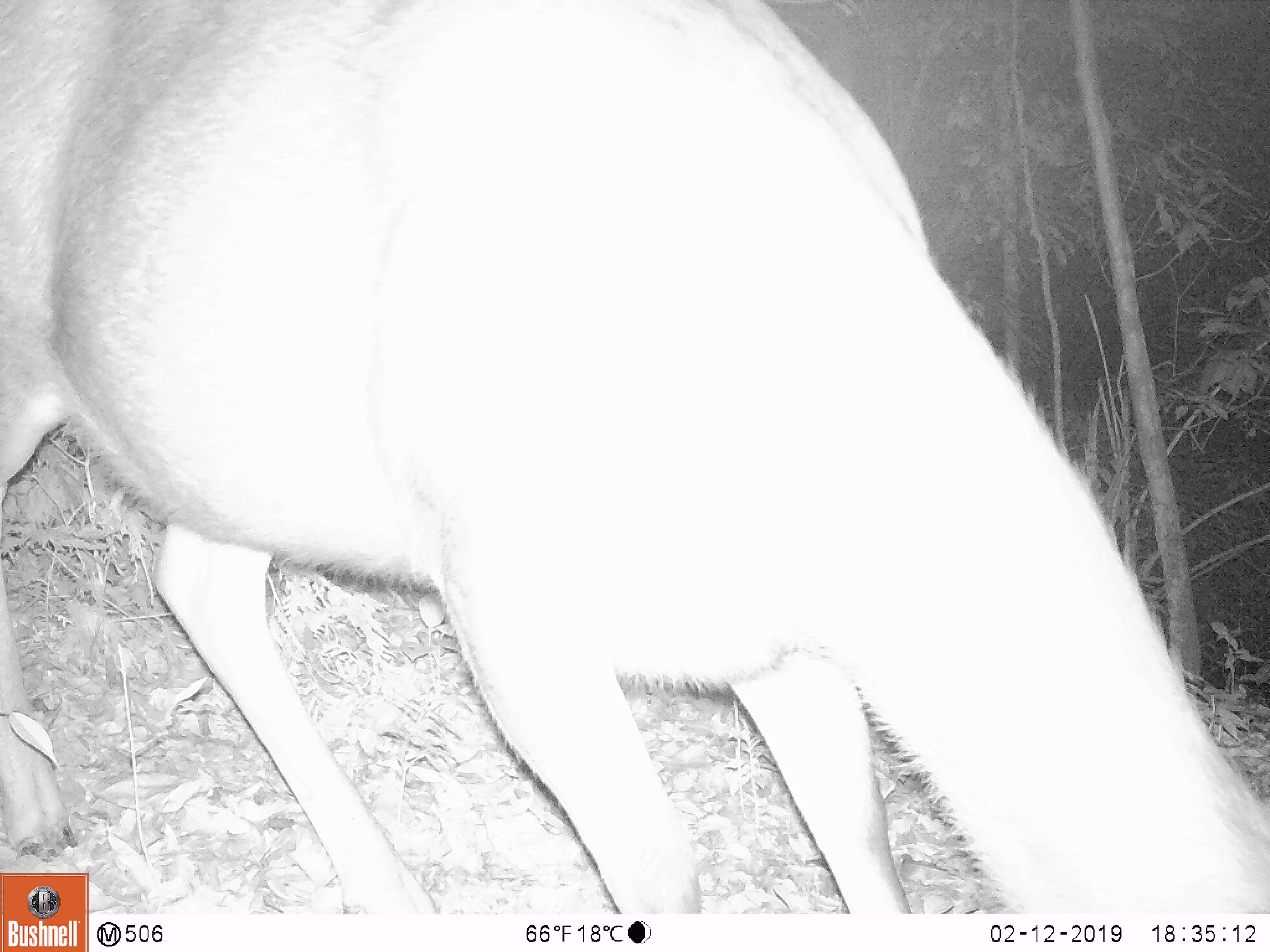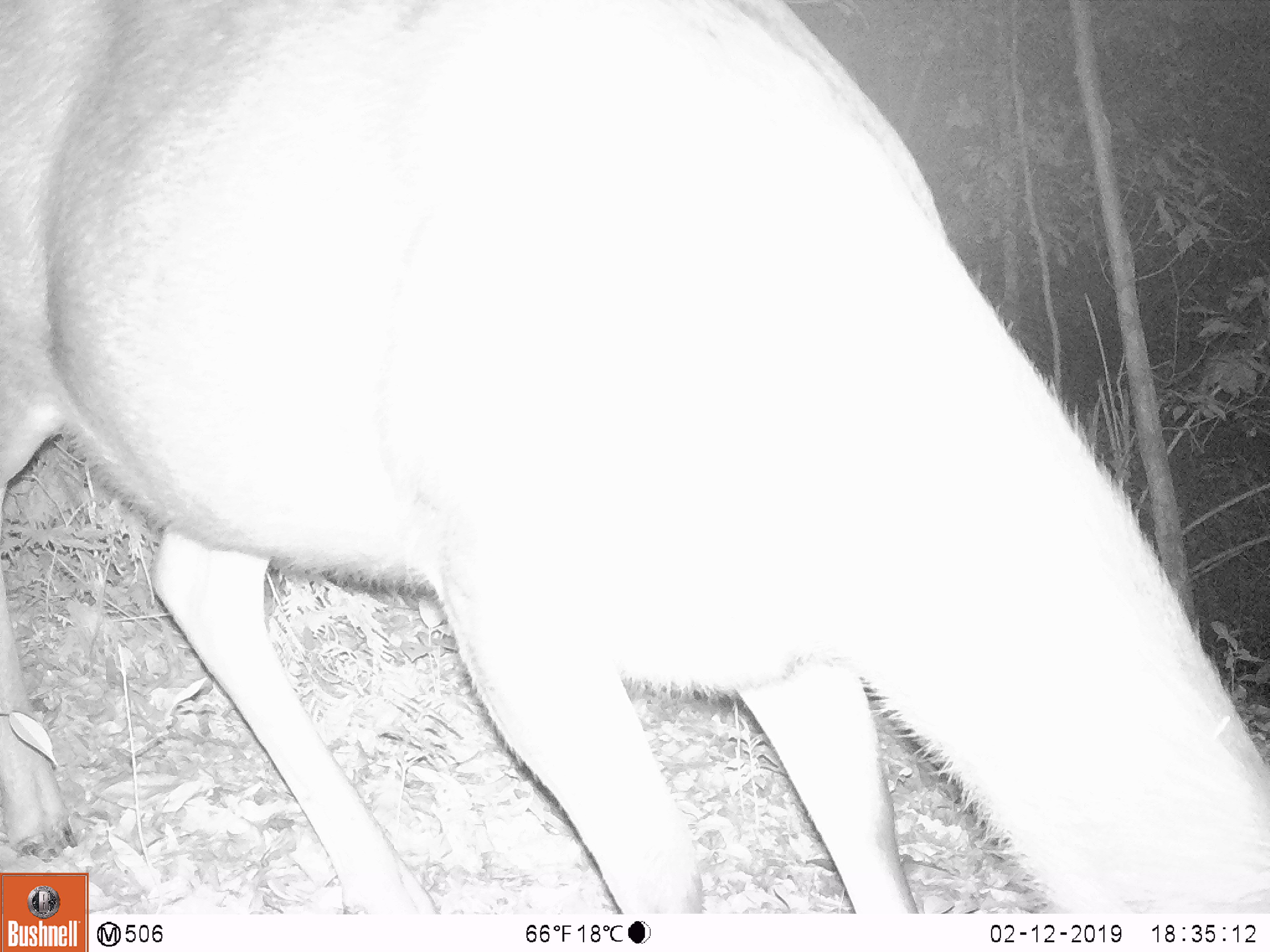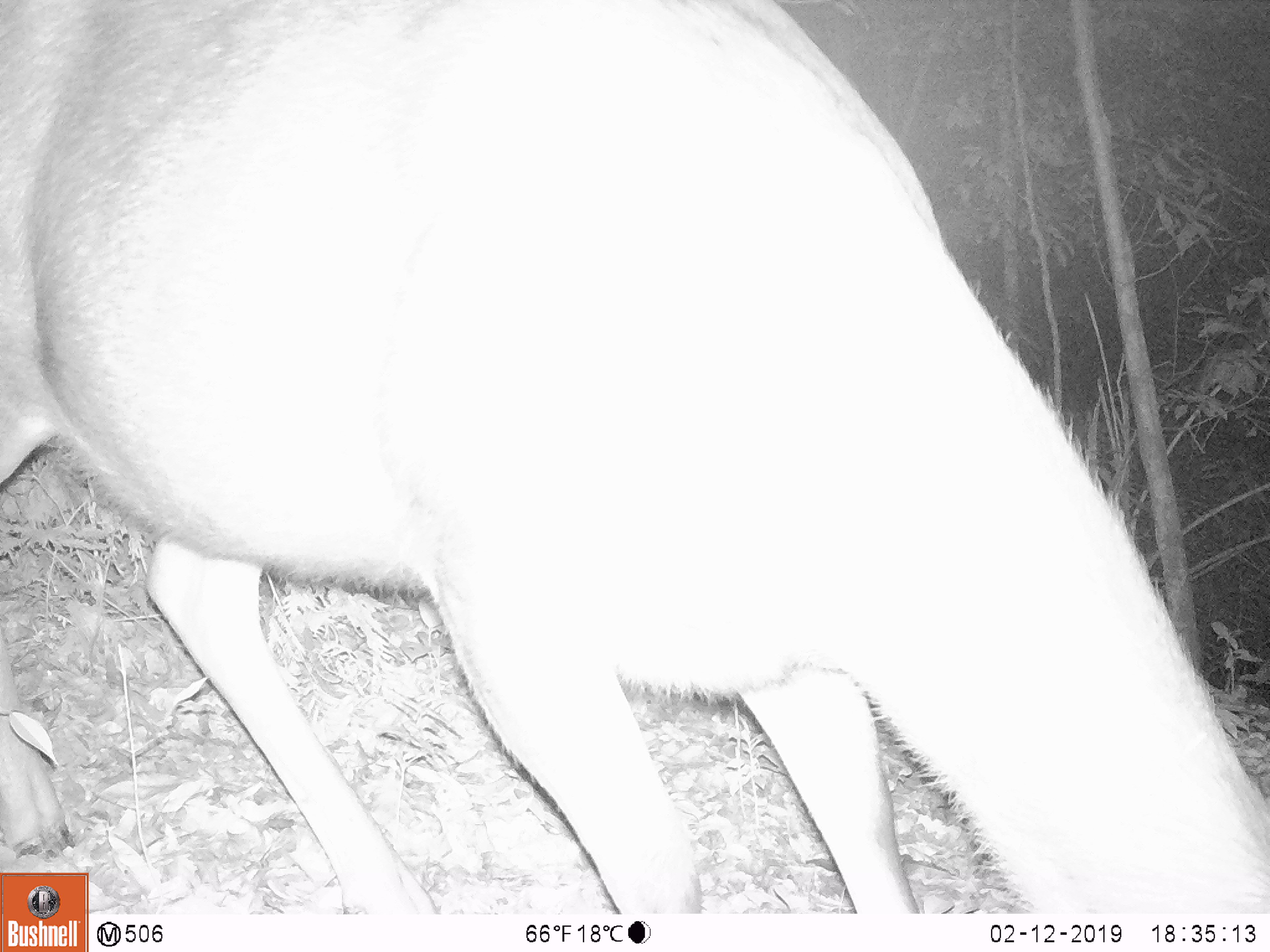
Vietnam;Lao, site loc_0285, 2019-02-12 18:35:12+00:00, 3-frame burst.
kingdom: Animalia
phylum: Chordata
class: Mammalia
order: Artiodactyla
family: Cervidae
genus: Rusa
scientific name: Rusa unicolor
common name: sambar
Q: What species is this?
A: Sambar (Rusa unicolor).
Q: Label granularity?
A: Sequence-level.